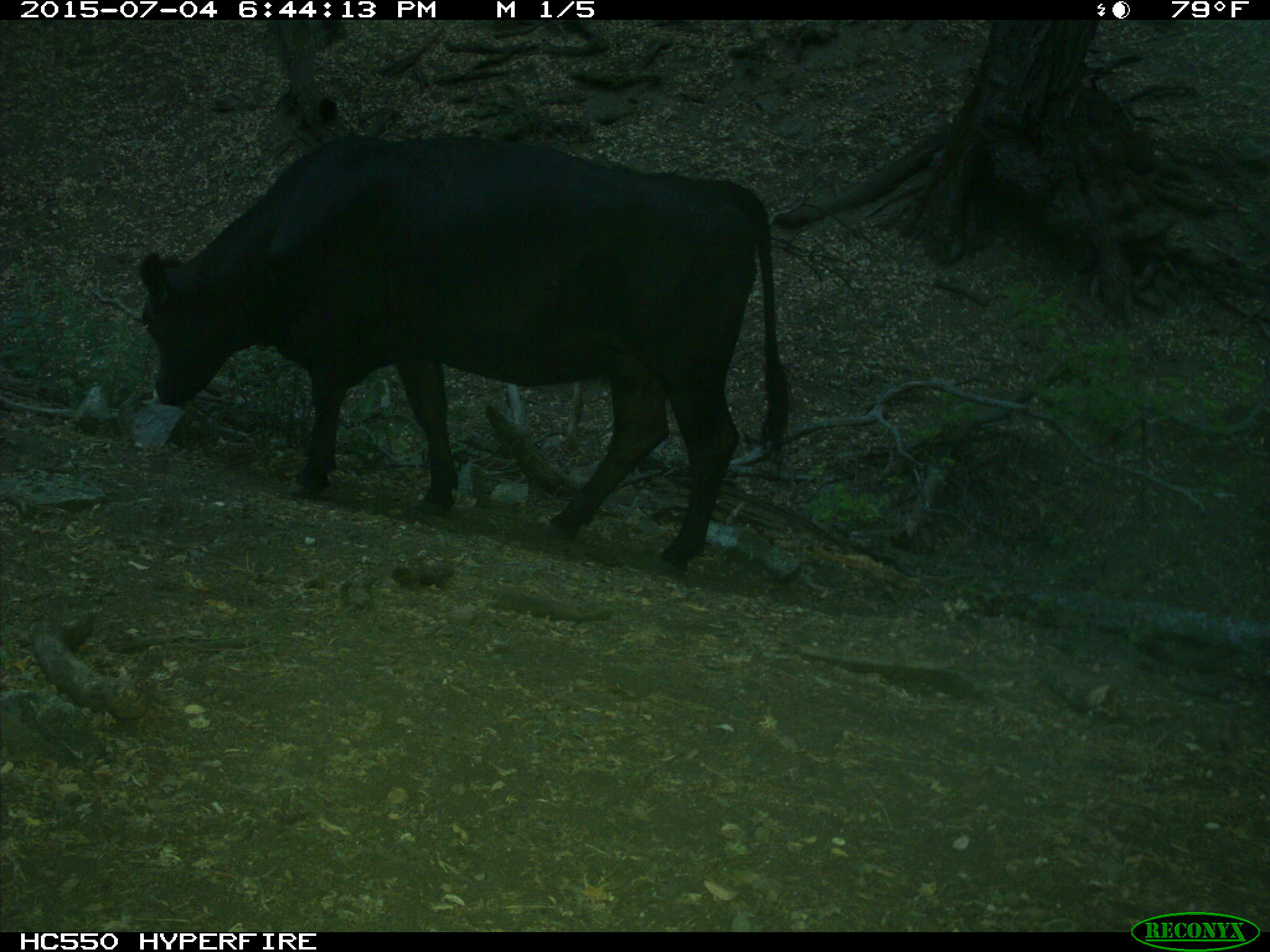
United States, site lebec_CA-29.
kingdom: Animalia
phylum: Chordata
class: Mammalia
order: Artiodactyla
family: Bovidae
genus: Bos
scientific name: Bos taurus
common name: domestic cow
Bos taurus (domestic cow).